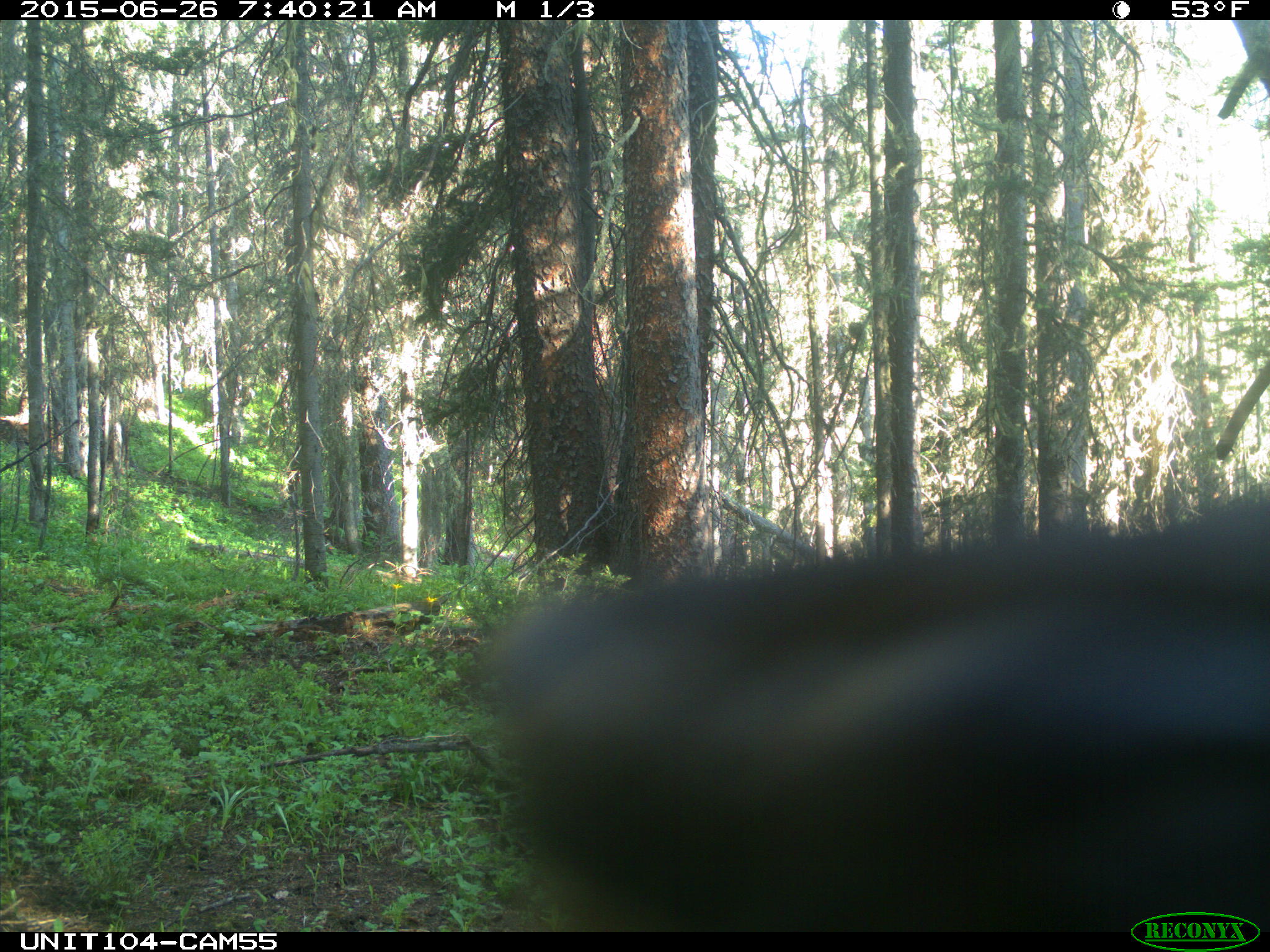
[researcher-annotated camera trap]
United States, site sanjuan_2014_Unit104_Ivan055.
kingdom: Animalia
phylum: Chordata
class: Mammalia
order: Artiodactyla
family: Cervidae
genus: Cervus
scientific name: Cervus elaphus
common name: red deer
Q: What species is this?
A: Cervus elaphus (red deer).